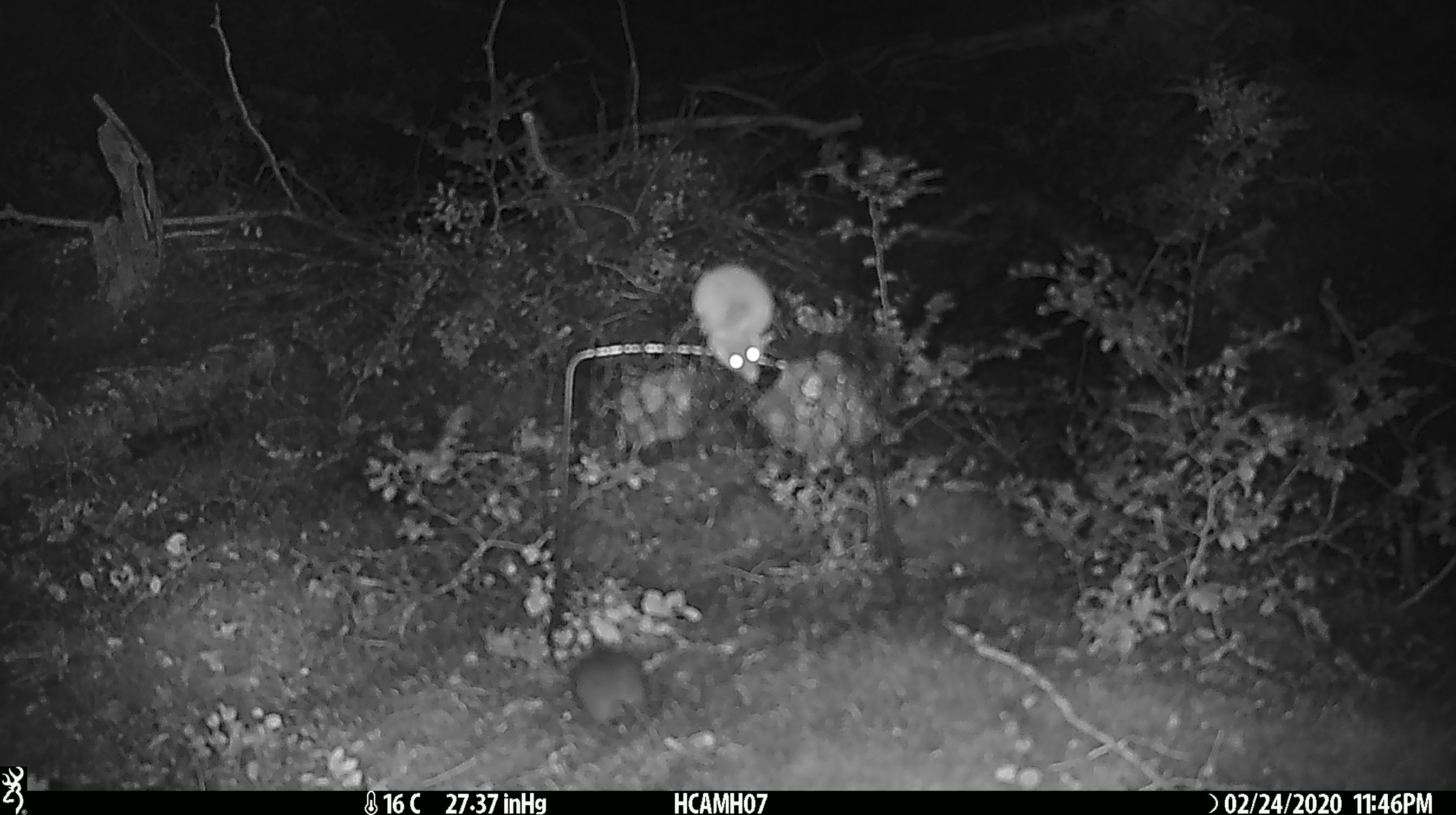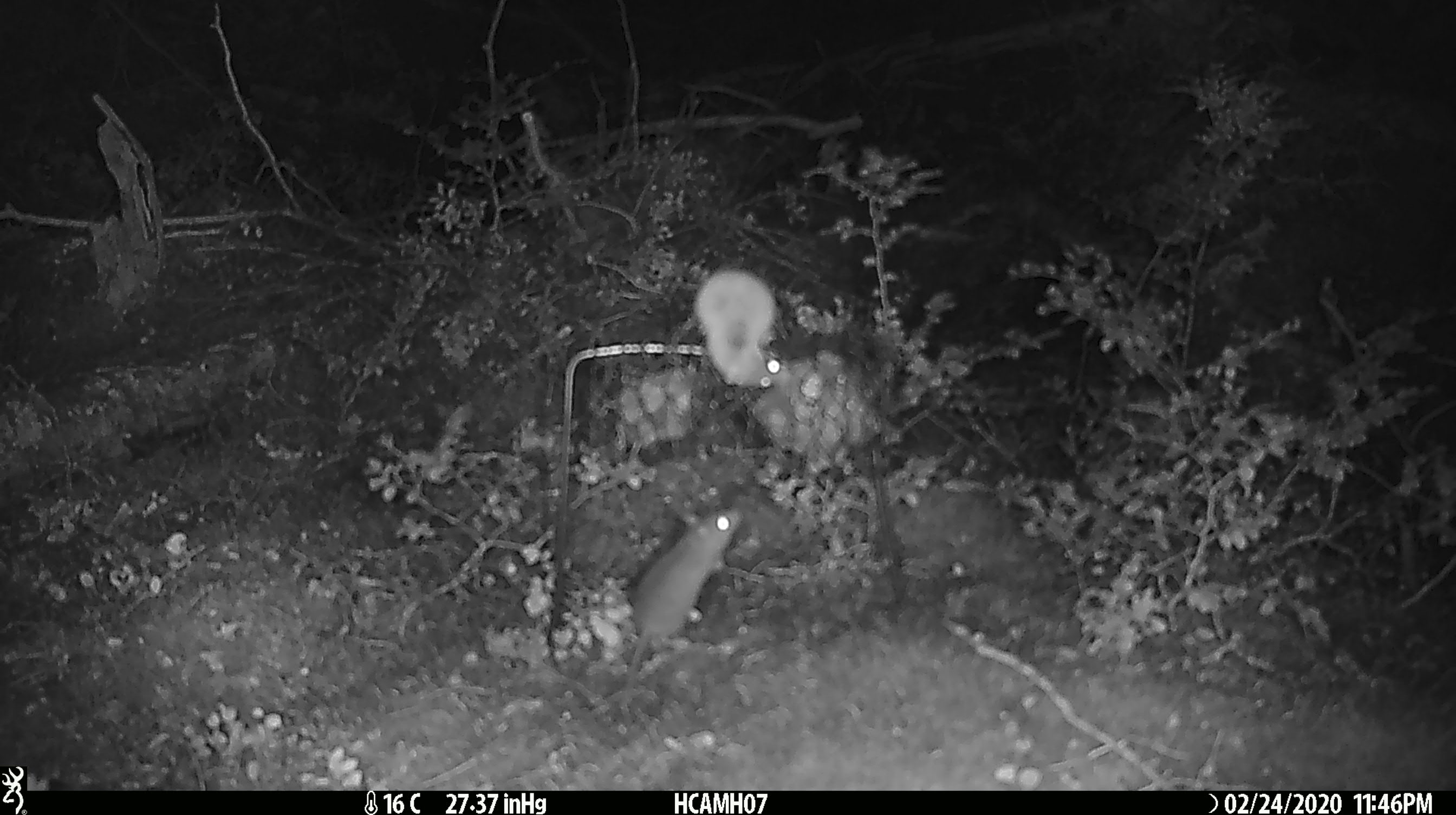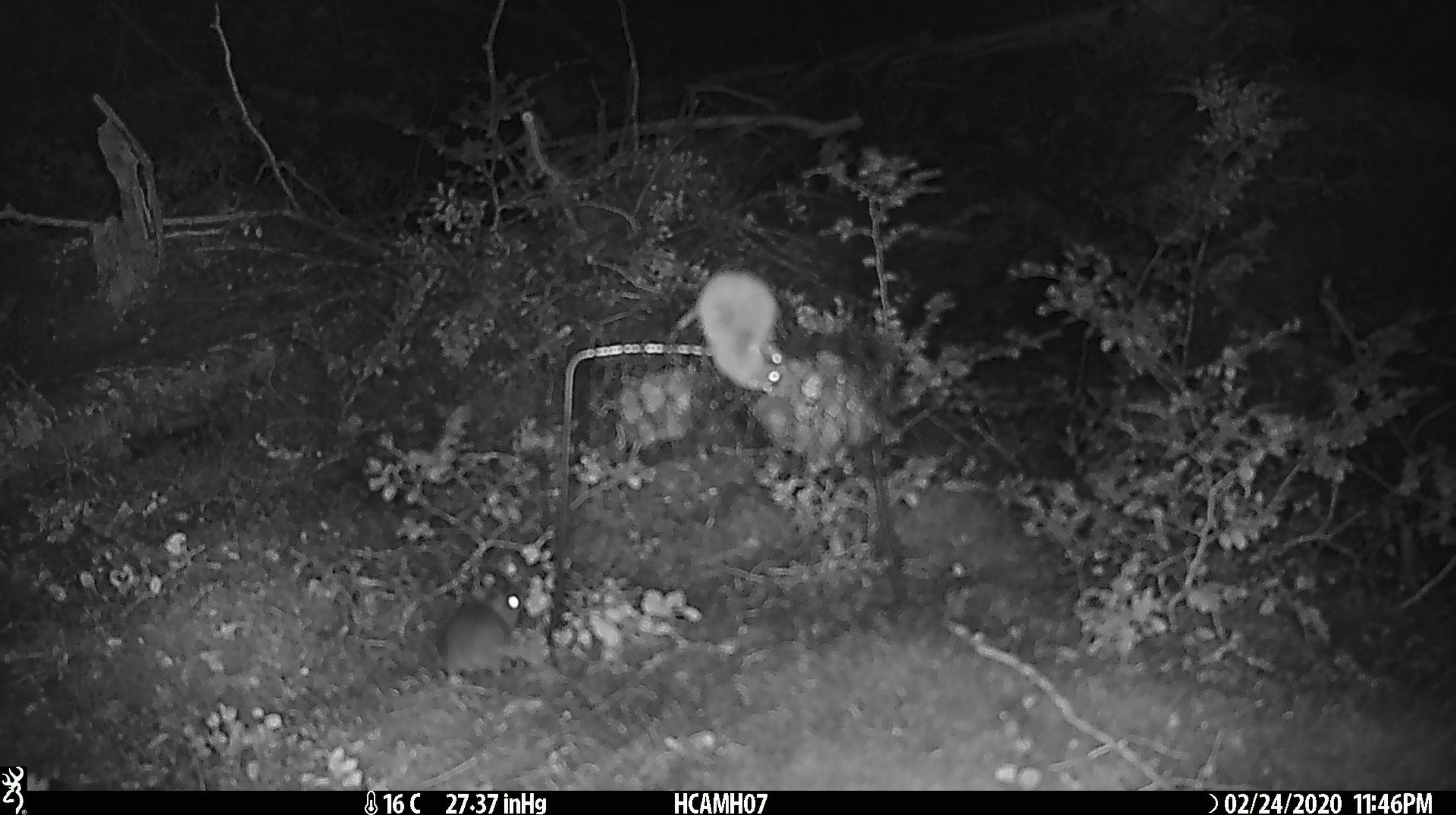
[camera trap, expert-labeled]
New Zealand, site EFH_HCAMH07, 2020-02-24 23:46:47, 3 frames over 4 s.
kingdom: Animalia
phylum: Chordata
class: Mammalia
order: Rodentia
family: Muridae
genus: Mus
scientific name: Mus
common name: mouse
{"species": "mouse (Mus)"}